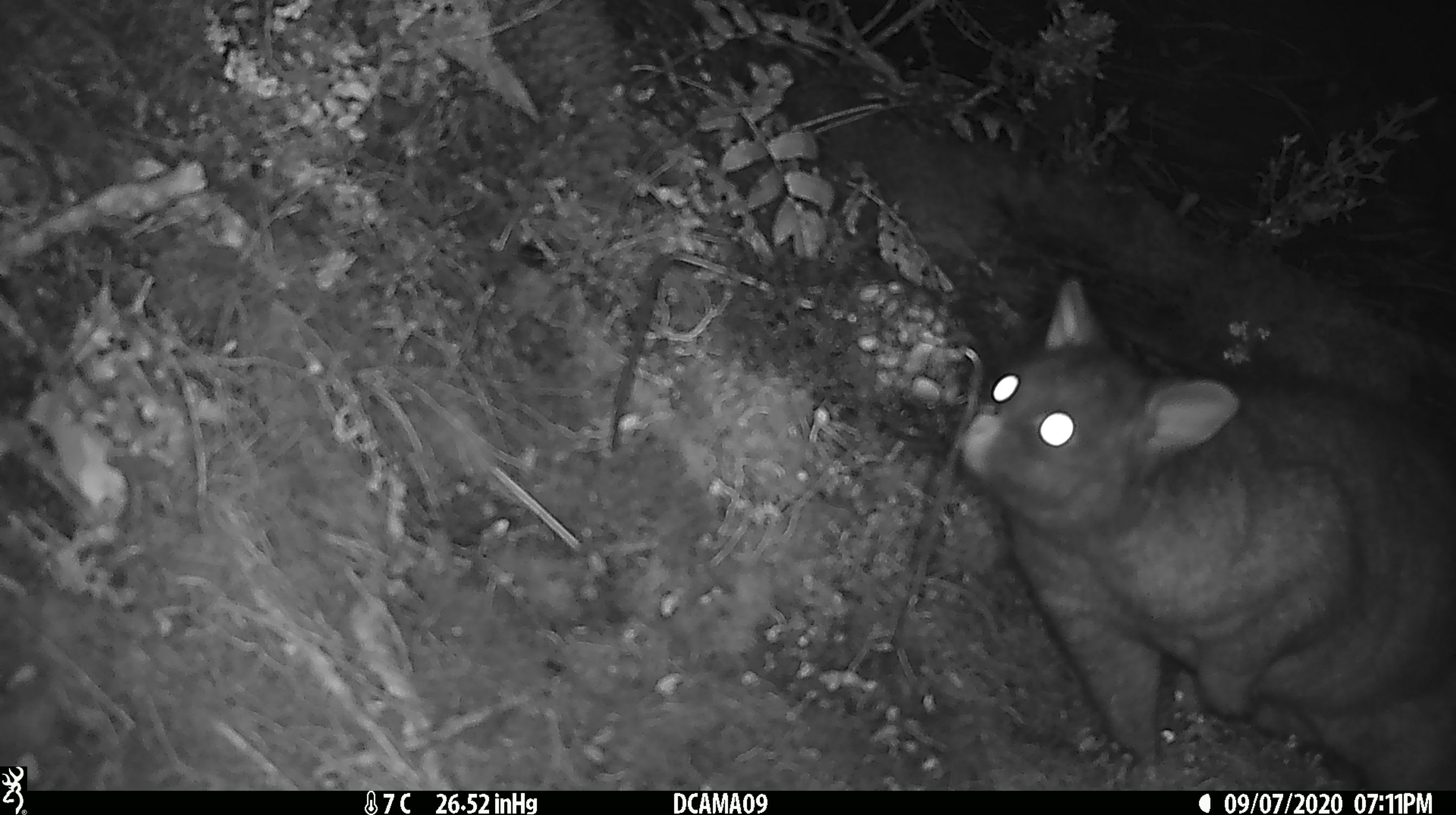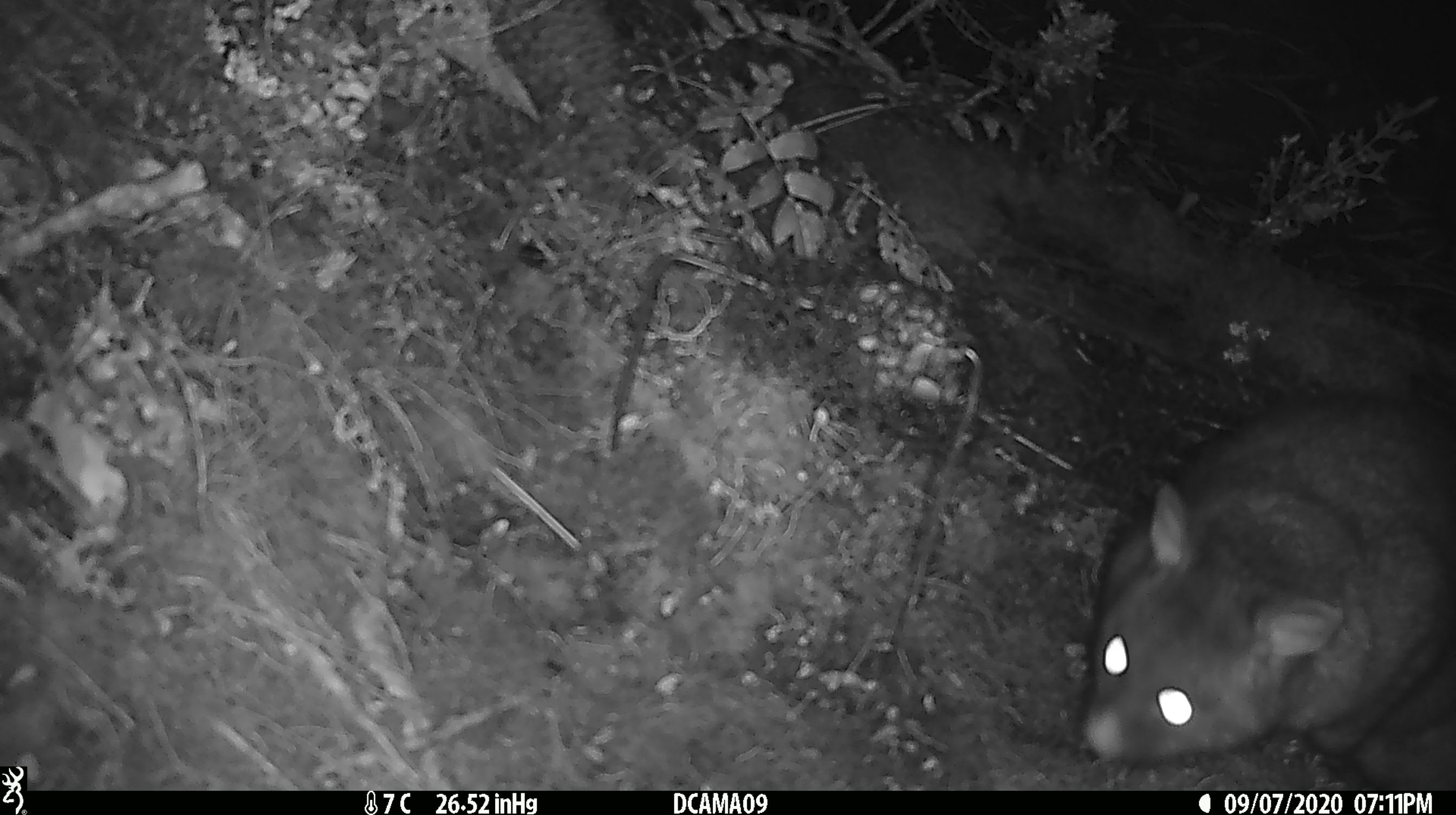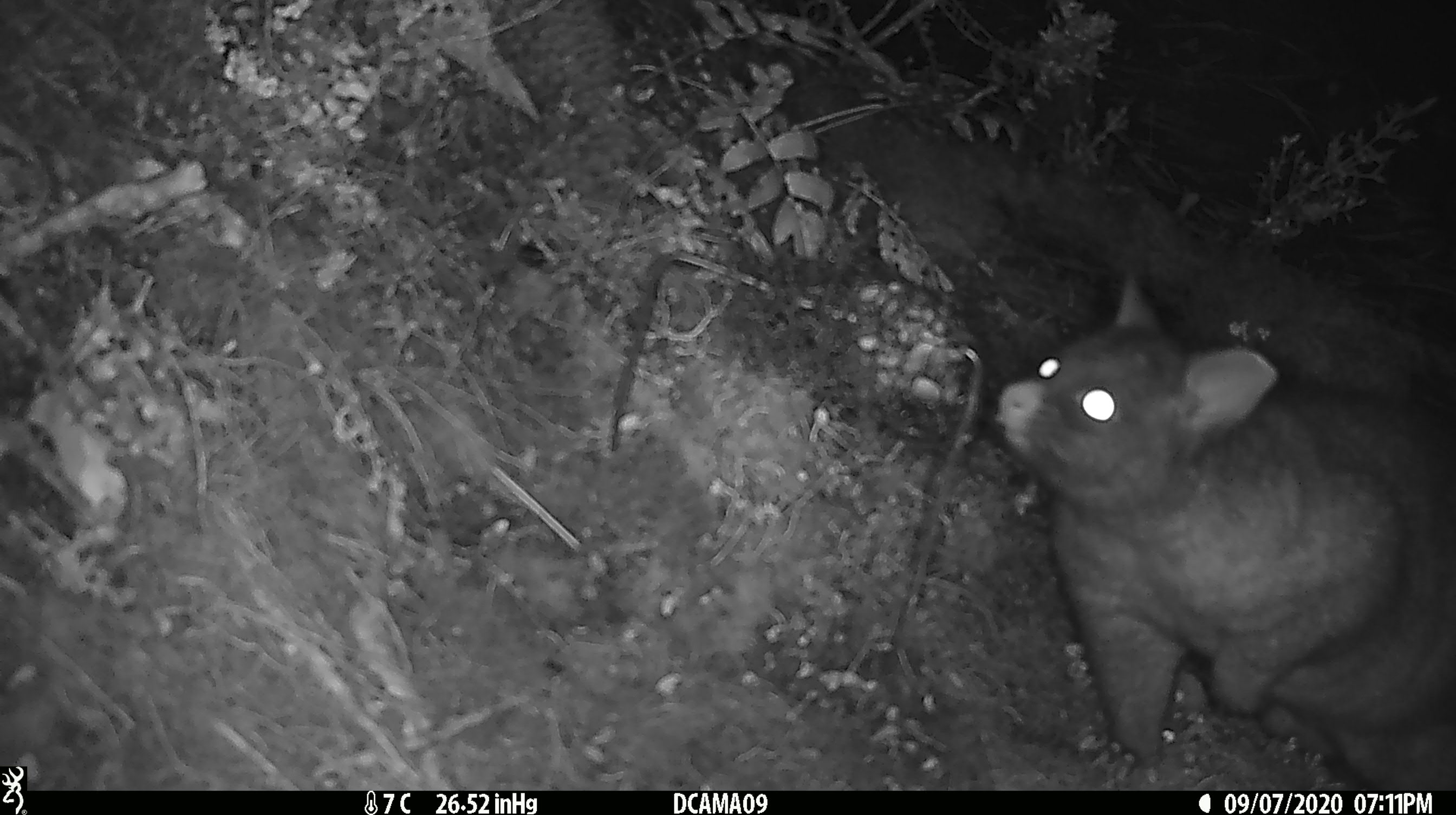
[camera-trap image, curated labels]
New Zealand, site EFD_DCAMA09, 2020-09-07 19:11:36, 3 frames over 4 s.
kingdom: Animalia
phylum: Chordata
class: Mammalia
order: Diprotodontia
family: Phalangeridae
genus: Trichosurus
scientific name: Trichosurus vulpecula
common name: common brushtail possum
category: possum